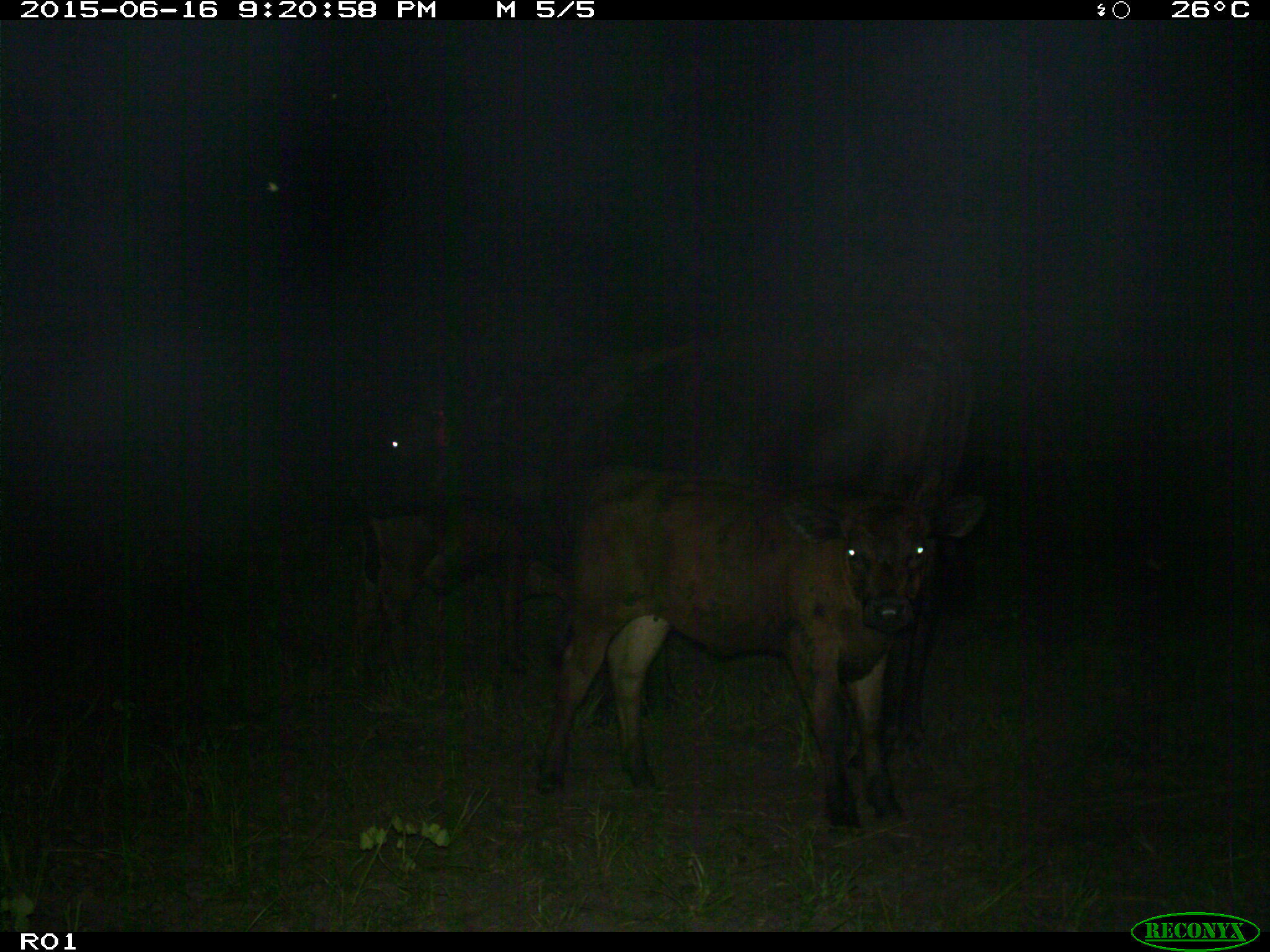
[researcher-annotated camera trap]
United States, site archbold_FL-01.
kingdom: Animalia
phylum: Chordata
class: Mammalia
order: Artiodactyla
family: Bovidae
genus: Bos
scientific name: Bos taurus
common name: domestic cow